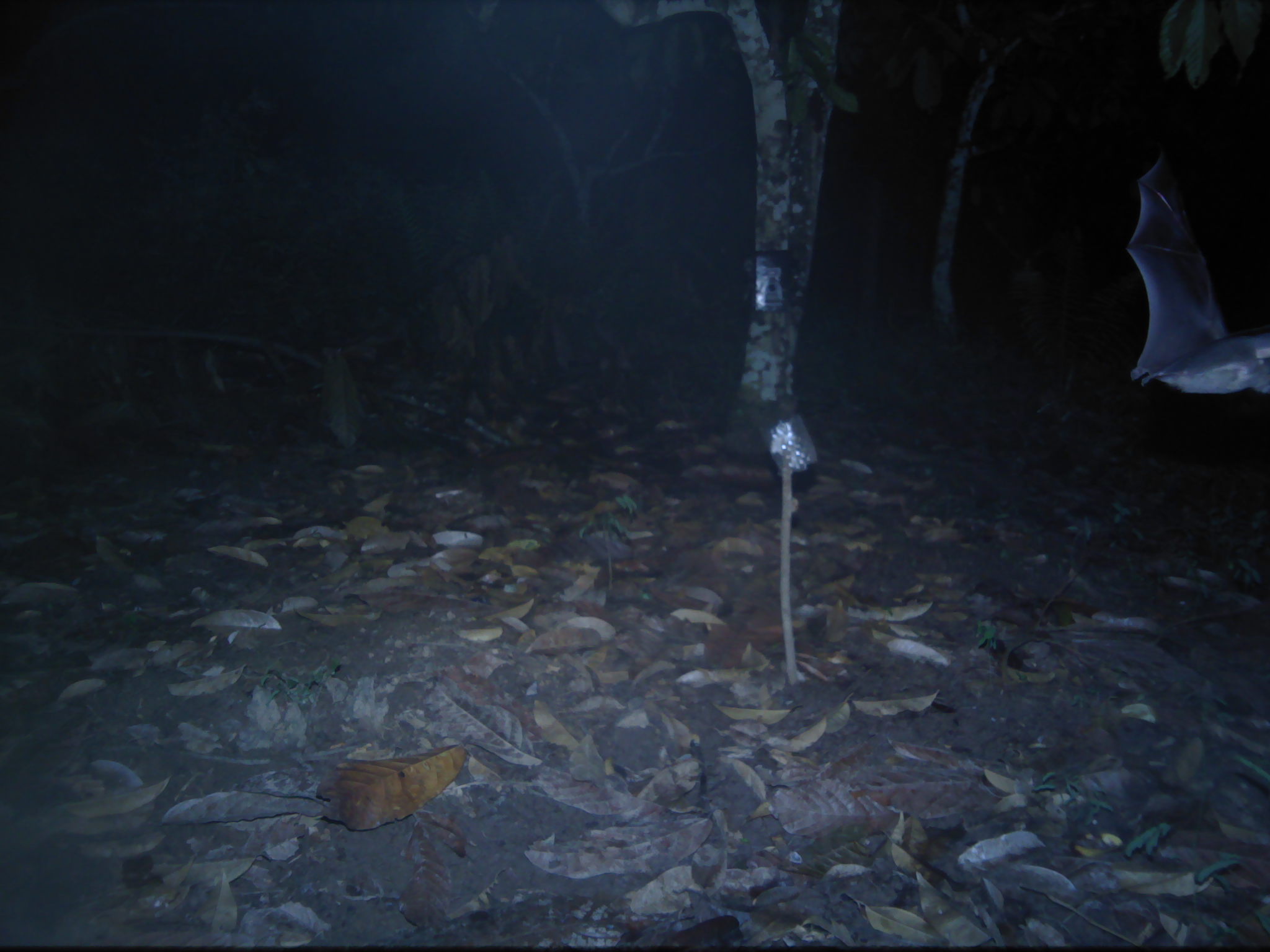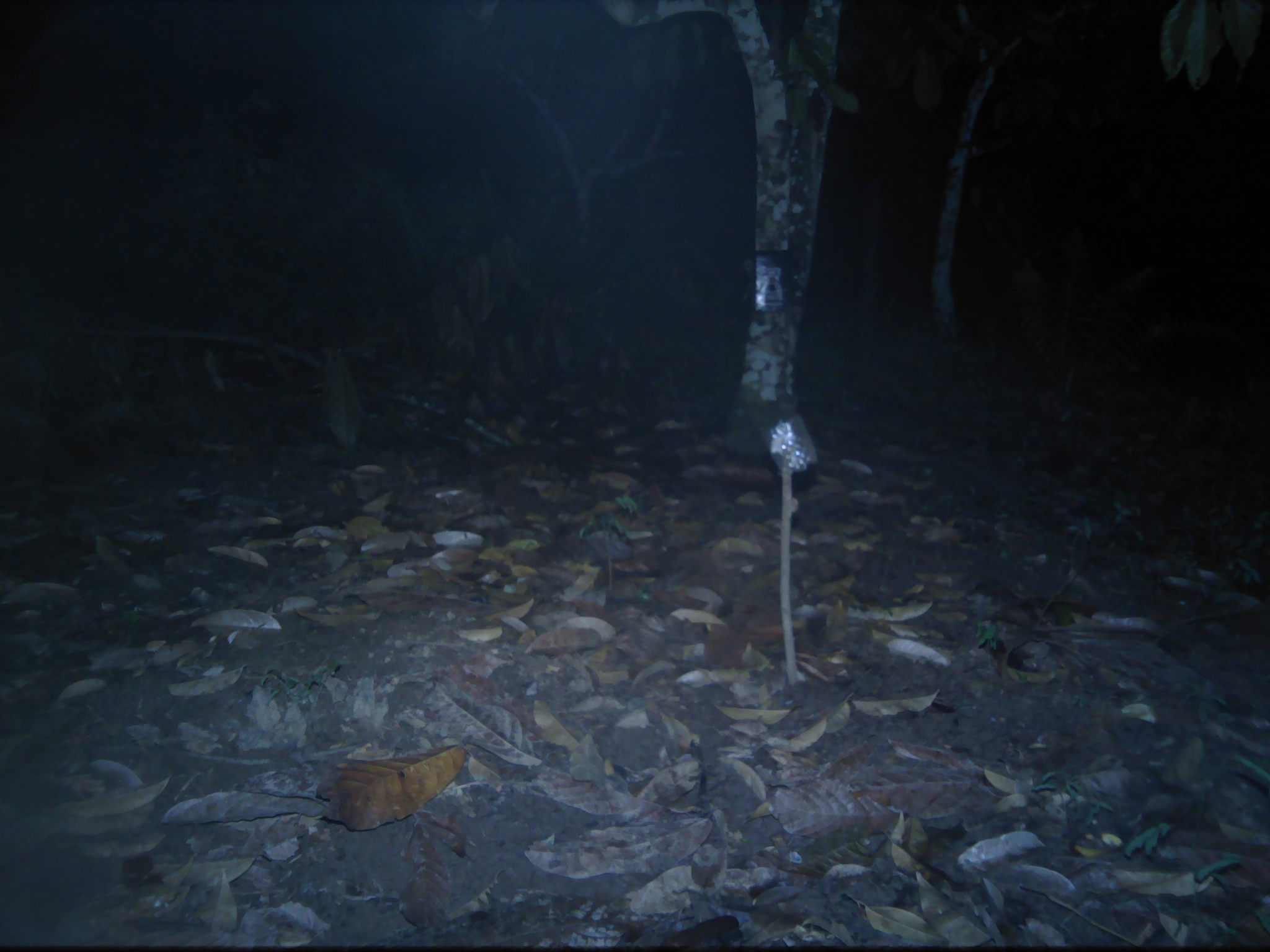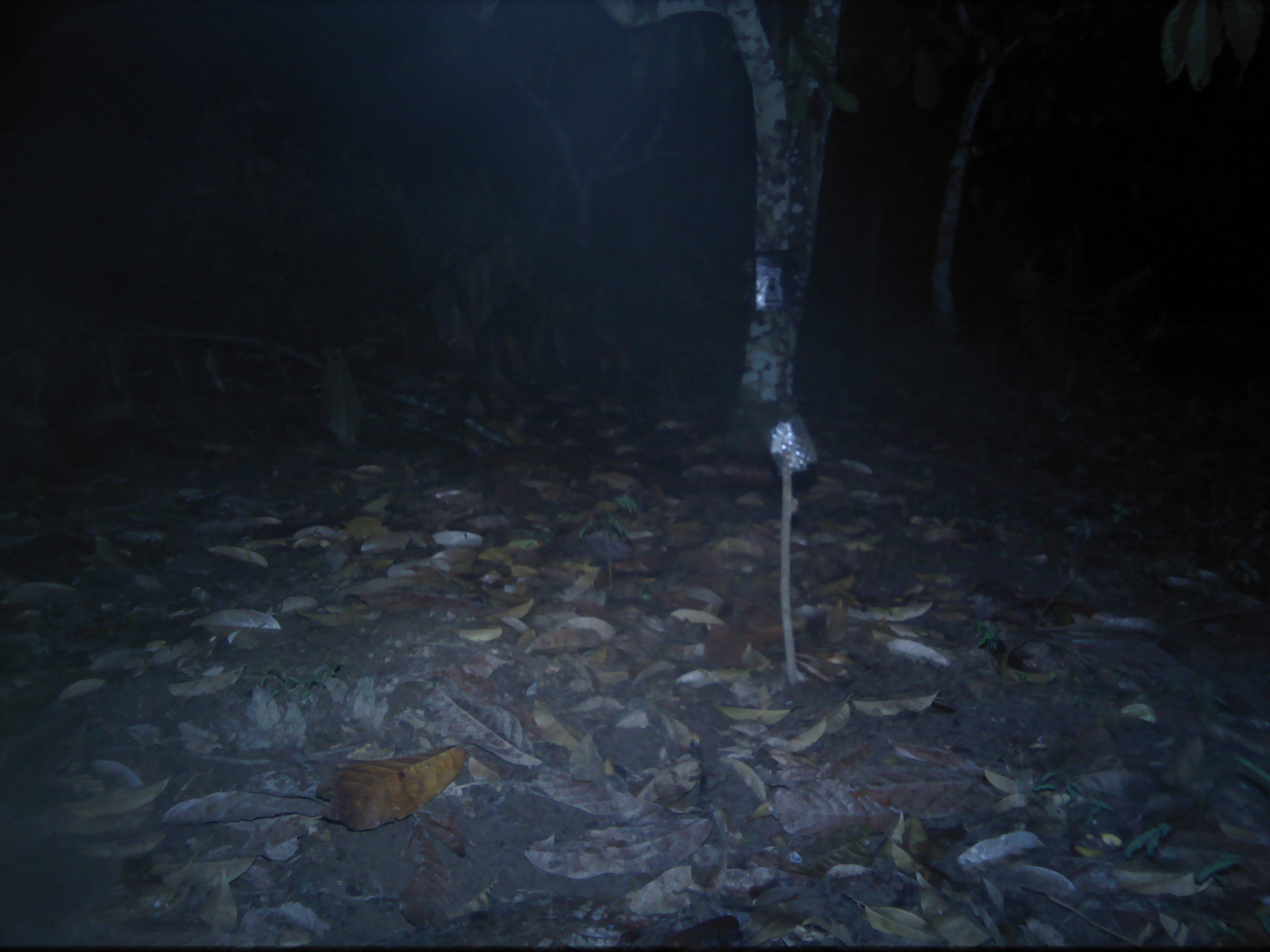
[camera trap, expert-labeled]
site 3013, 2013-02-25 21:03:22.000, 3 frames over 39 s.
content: unidentified animal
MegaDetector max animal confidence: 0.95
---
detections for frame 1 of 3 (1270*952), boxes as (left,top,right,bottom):
unknown: (1120,142,1270,399)